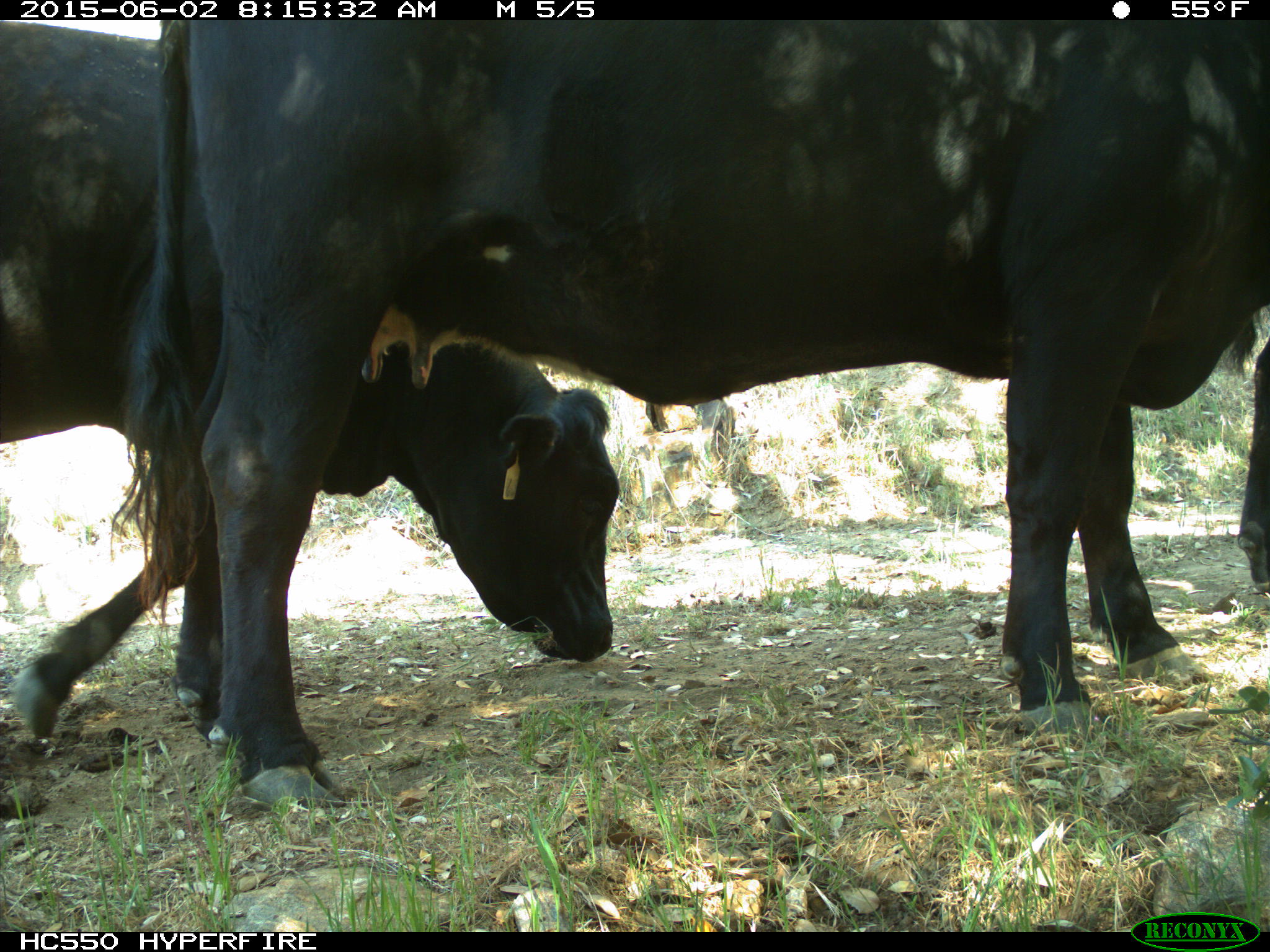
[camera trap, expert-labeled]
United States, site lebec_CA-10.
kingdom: Animalia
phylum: Chordata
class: Mammalia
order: Artiodactyla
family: Bovidae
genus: Bos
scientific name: Bos taurus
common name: domestic cow